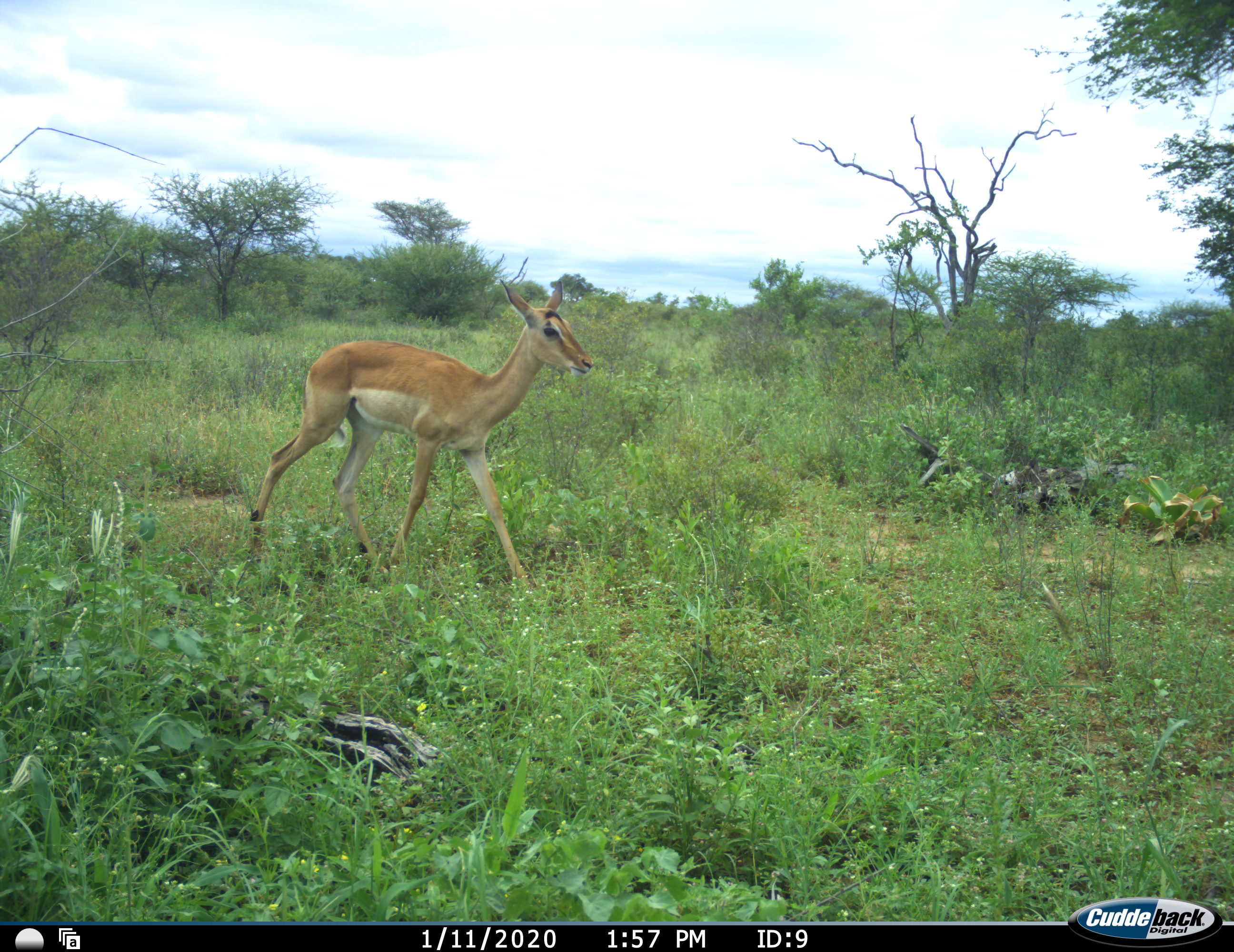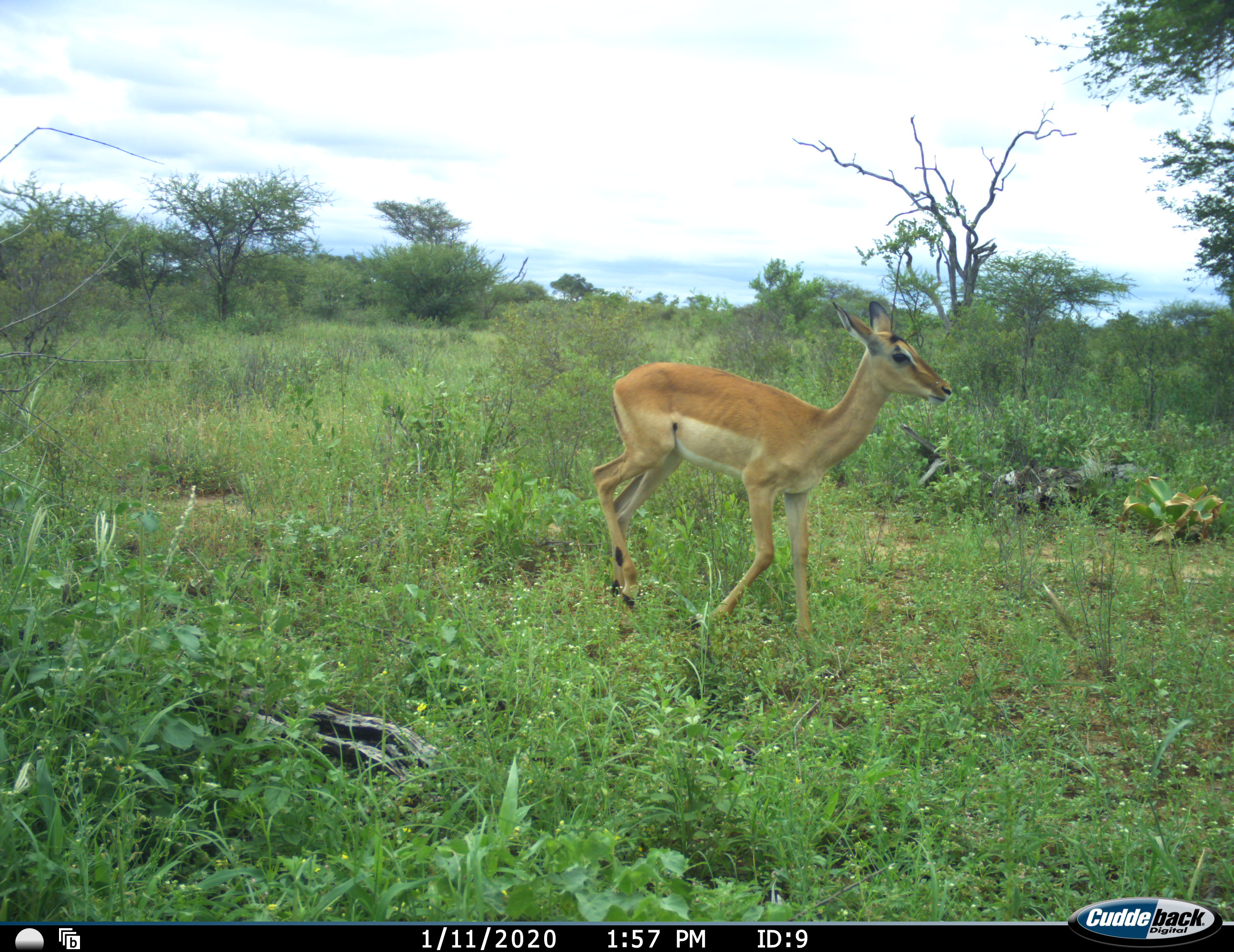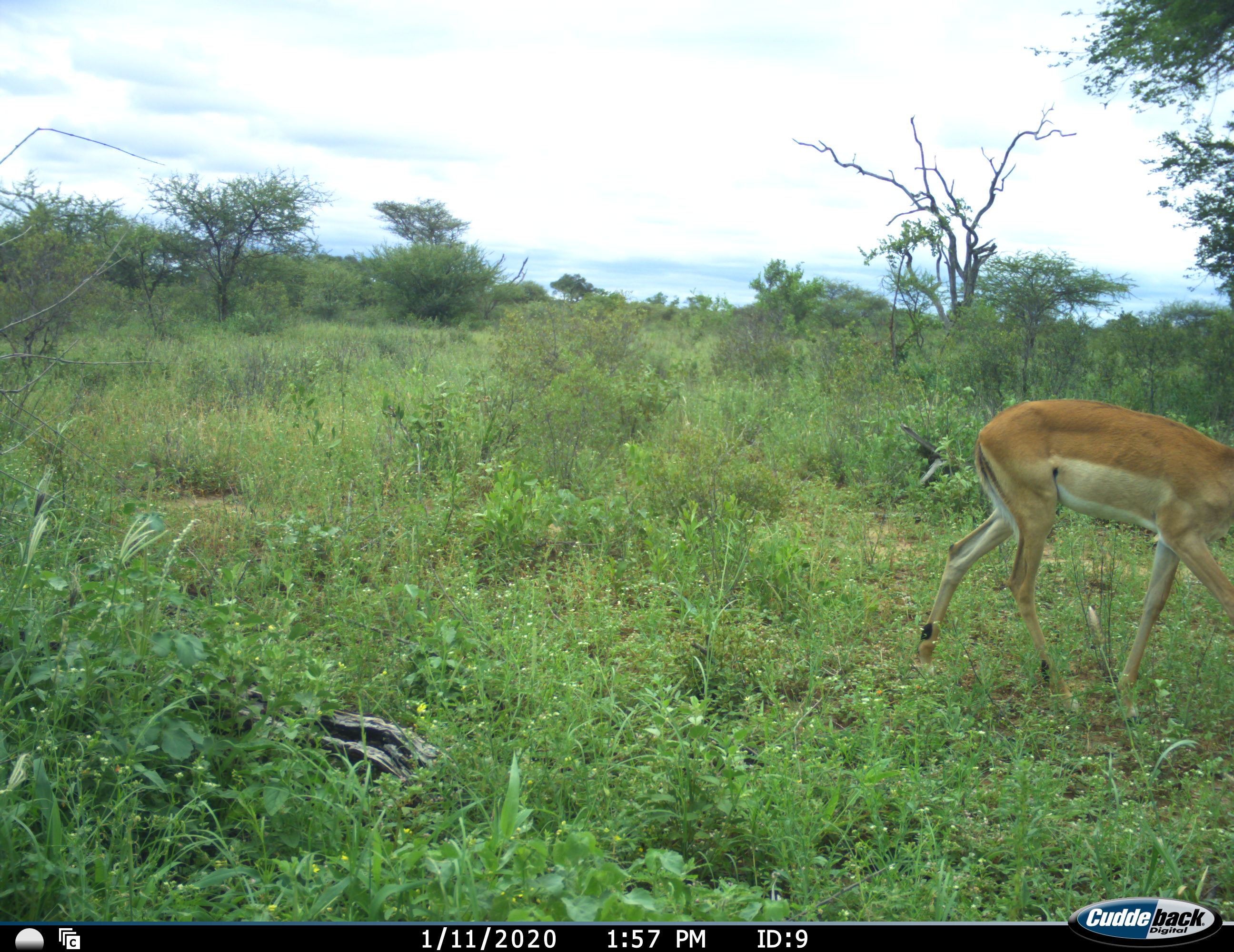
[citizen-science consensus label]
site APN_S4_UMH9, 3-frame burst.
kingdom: Animalia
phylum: Chordata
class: Mammalia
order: Artiodactyla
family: Bovidae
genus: Aepyceros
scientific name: Aepyceros melampus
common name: impala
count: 1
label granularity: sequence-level